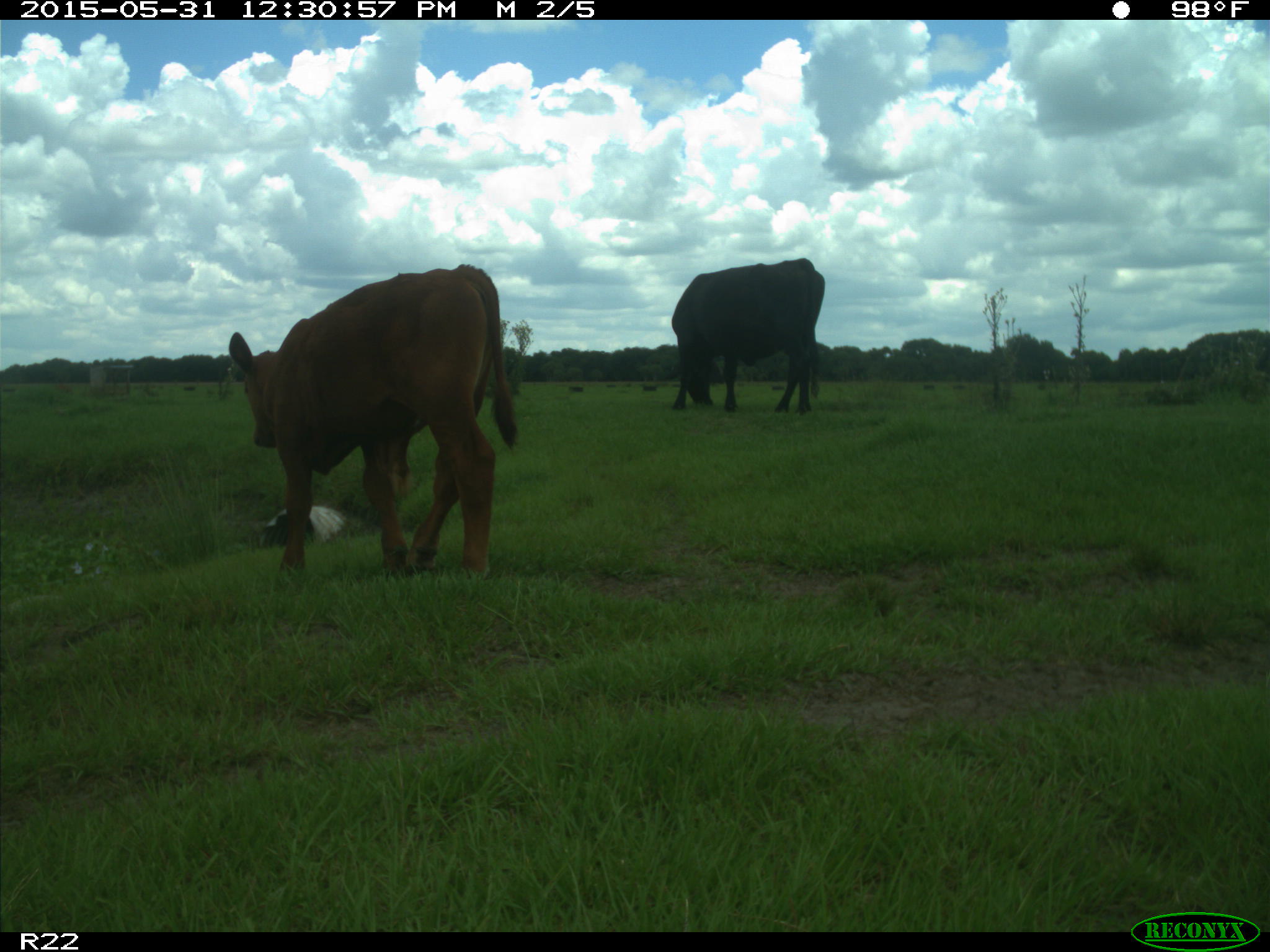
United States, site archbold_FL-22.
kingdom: Animalia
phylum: Chordata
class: Mammalia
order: Artiodactyla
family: Bovidae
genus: Bos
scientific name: Bos taurus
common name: domestic cow